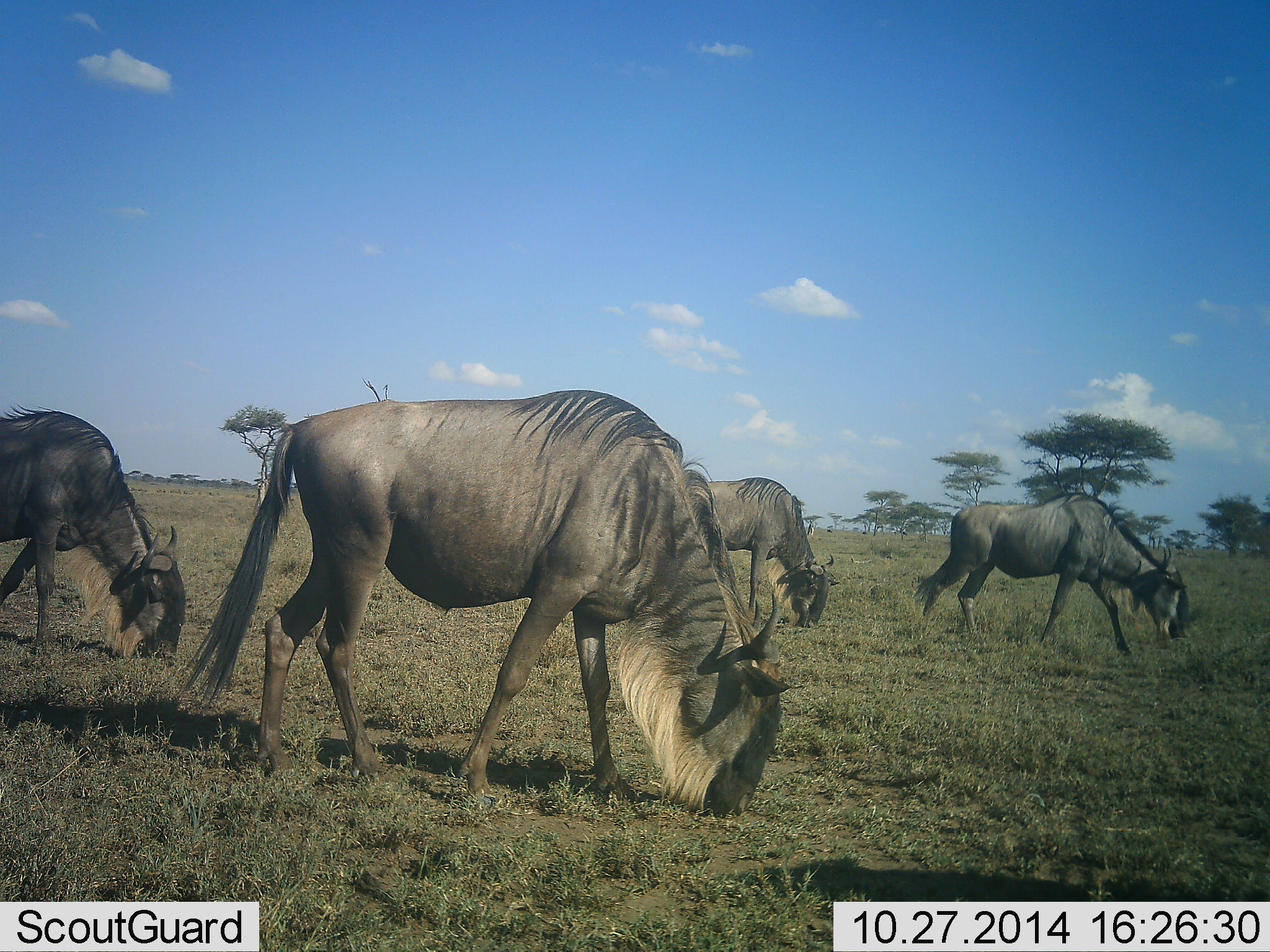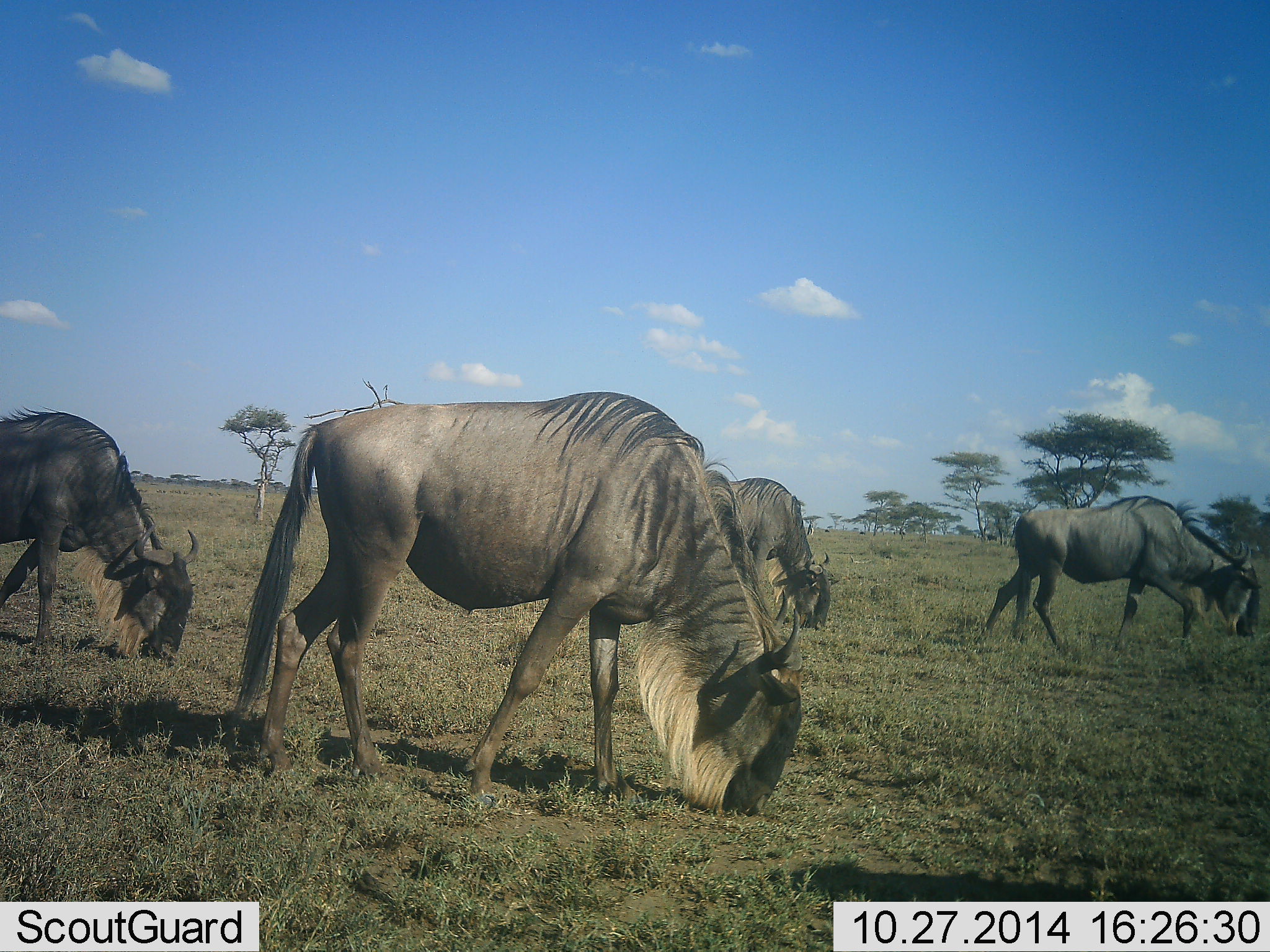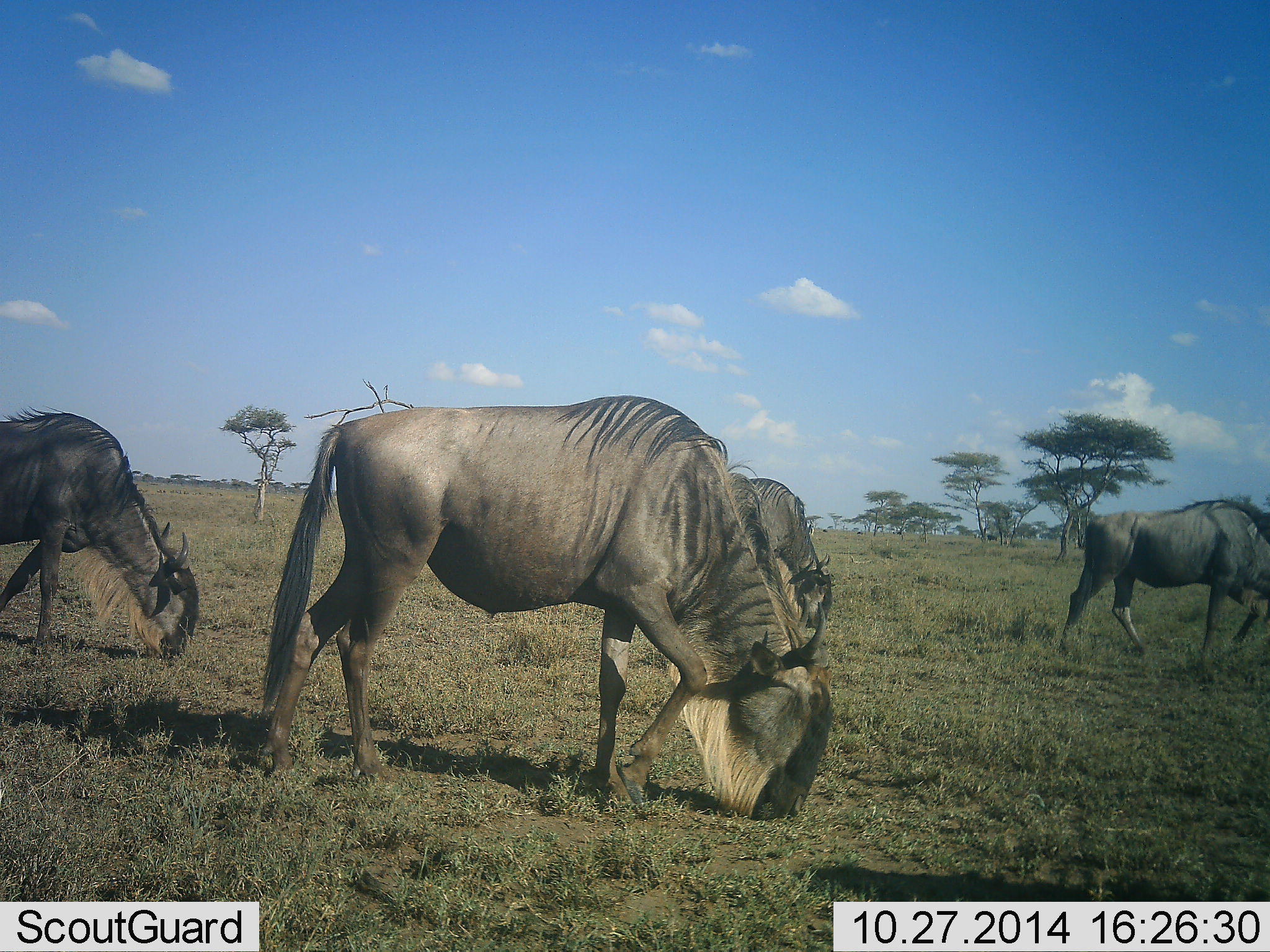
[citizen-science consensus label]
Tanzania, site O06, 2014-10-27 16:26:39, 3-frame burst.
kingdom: Animalia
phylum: Chordata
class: Mammalia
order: Artiodactyla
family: Bovidae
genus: Connochaetes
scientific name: Connochaetes taurinus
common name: blue wildebeest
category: wildebeest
Wildebeest (blue wildebeest) (Connochaetes taurinus), count 4. Behavior (volunteer vote fractions): standing 30%, resting 0%, moving 30%, interacting 0%. Young present (vote fraction): 0%. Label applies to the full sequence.